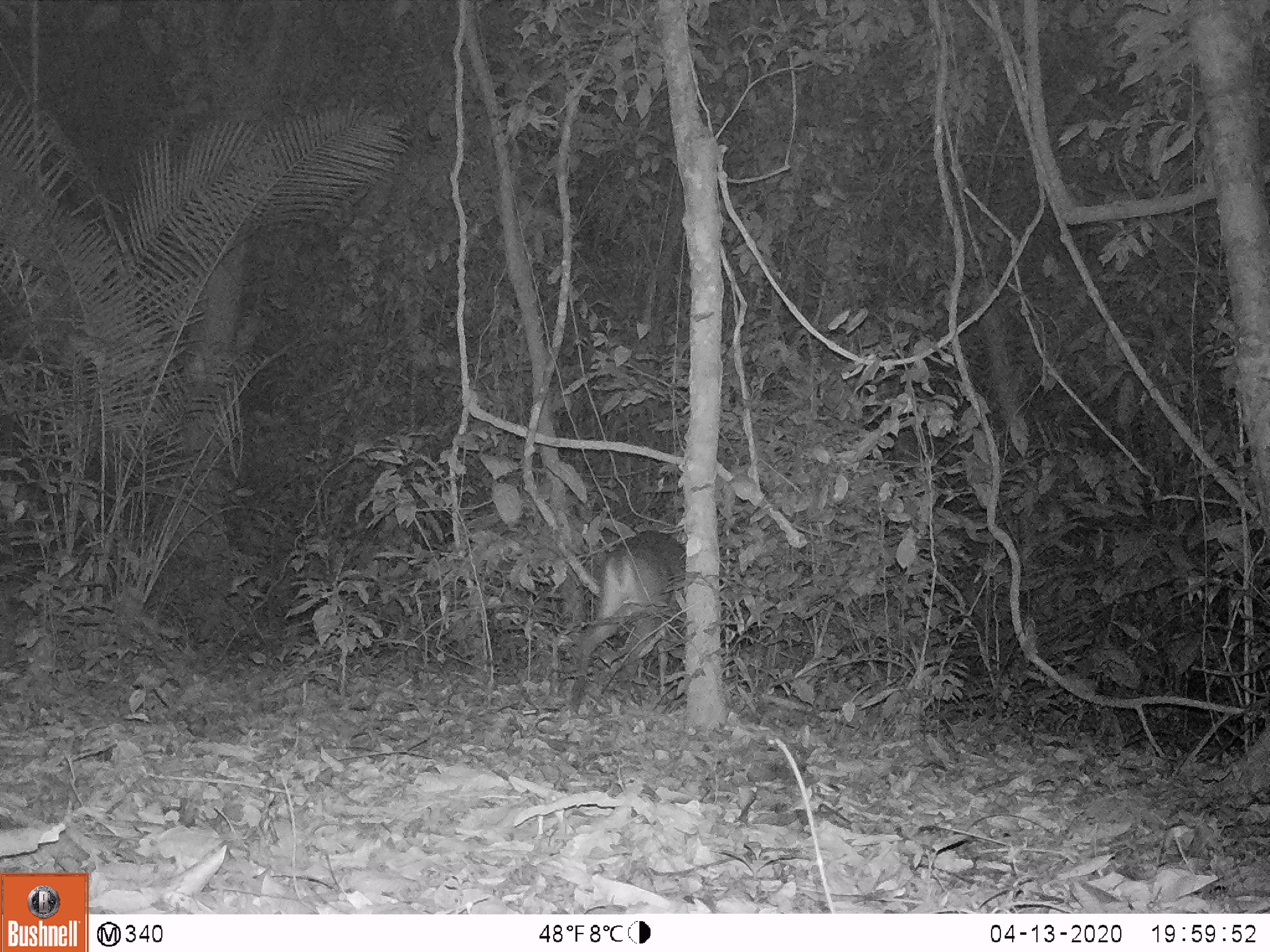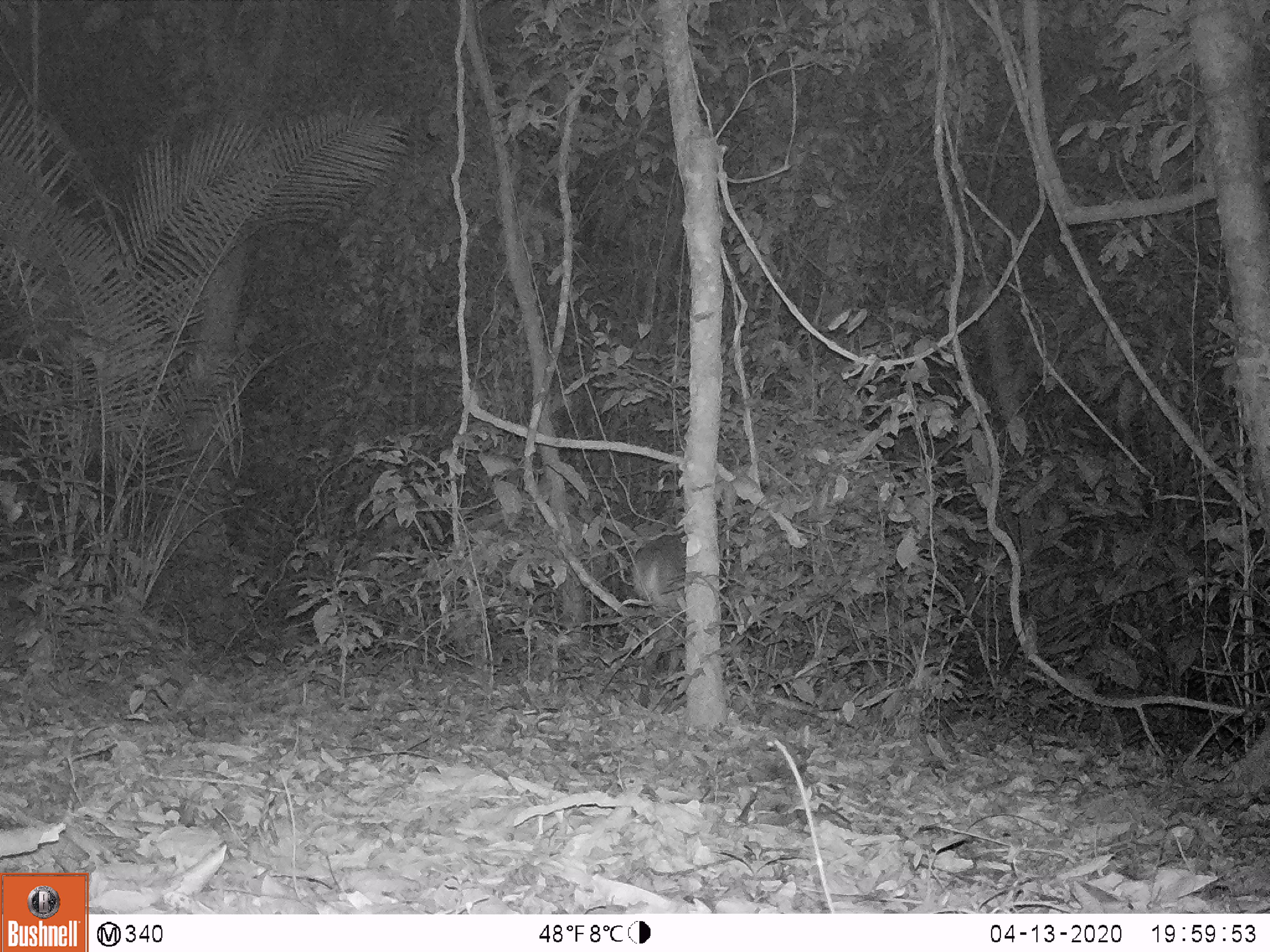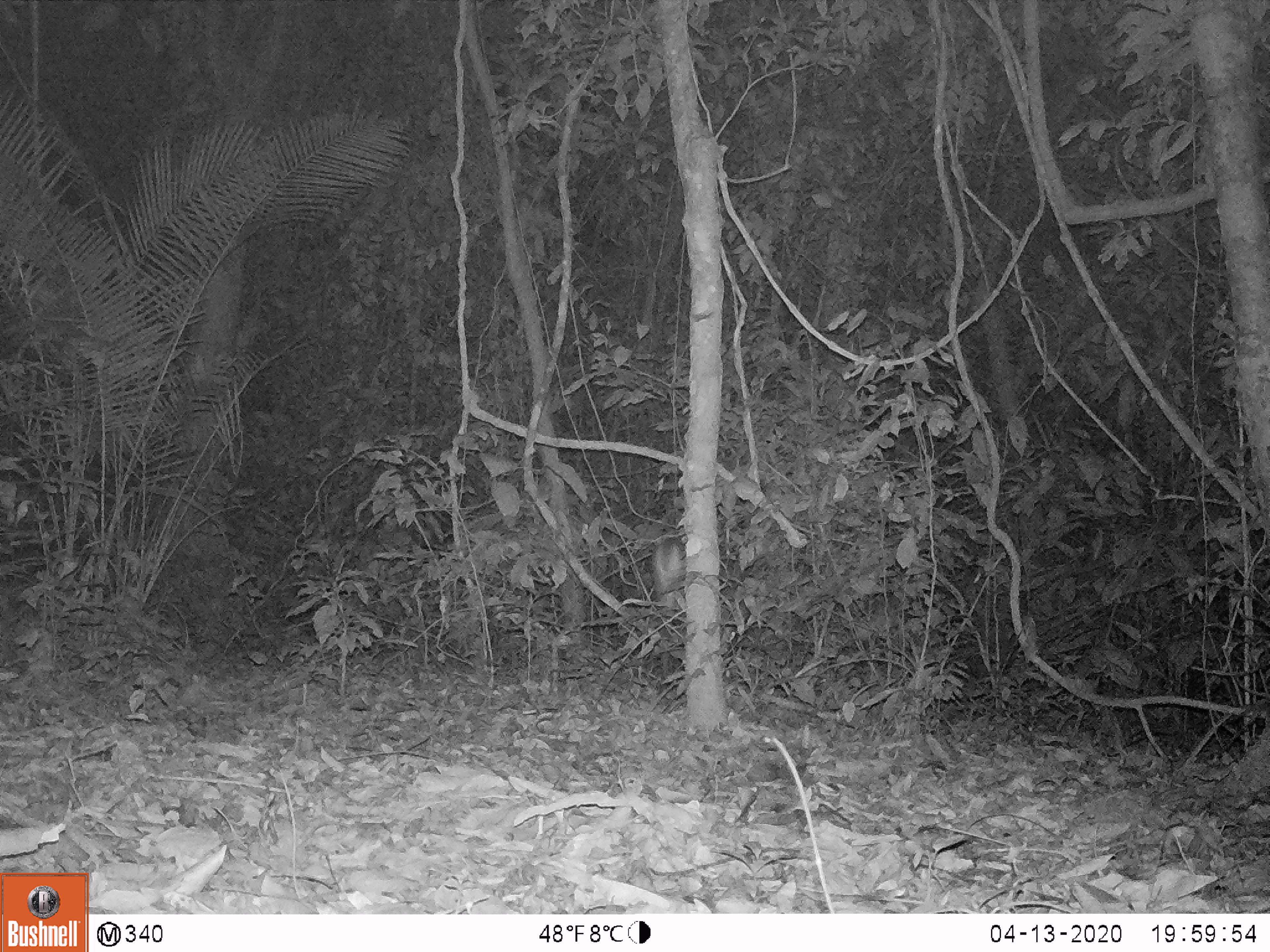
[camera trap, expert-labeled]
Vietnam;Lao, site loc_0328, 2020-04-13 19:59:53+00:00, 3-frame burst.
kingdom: Animalia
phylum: Chordata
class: Mammalia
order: Artiodactyla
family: Cervidae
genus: Muntiacus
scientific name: Muntiacus vuquangensis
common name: large-antlered muntjac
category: large antlered muntjac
Large antlered muntjac (large-antlered muntjac) (Muntiacus vuquangensis). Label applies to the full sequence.